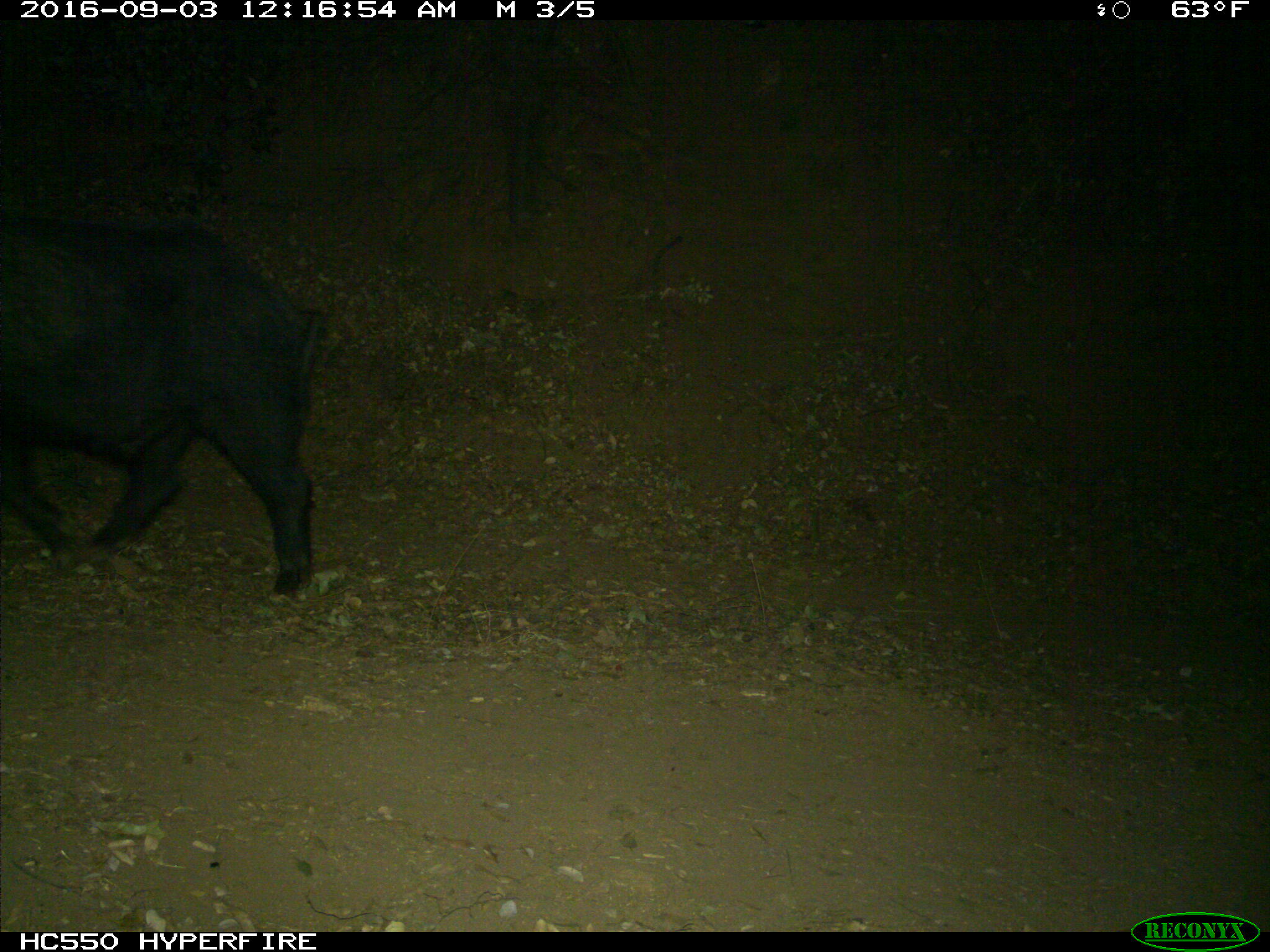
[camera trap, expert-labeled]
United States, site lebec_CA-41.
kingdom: Animalia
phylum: Chordata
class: Mammalia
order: Artiodactyla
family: Suidae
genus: Sus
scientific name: Sus scrofa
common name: wild boar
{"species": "Sus scrofa (wild boar)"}